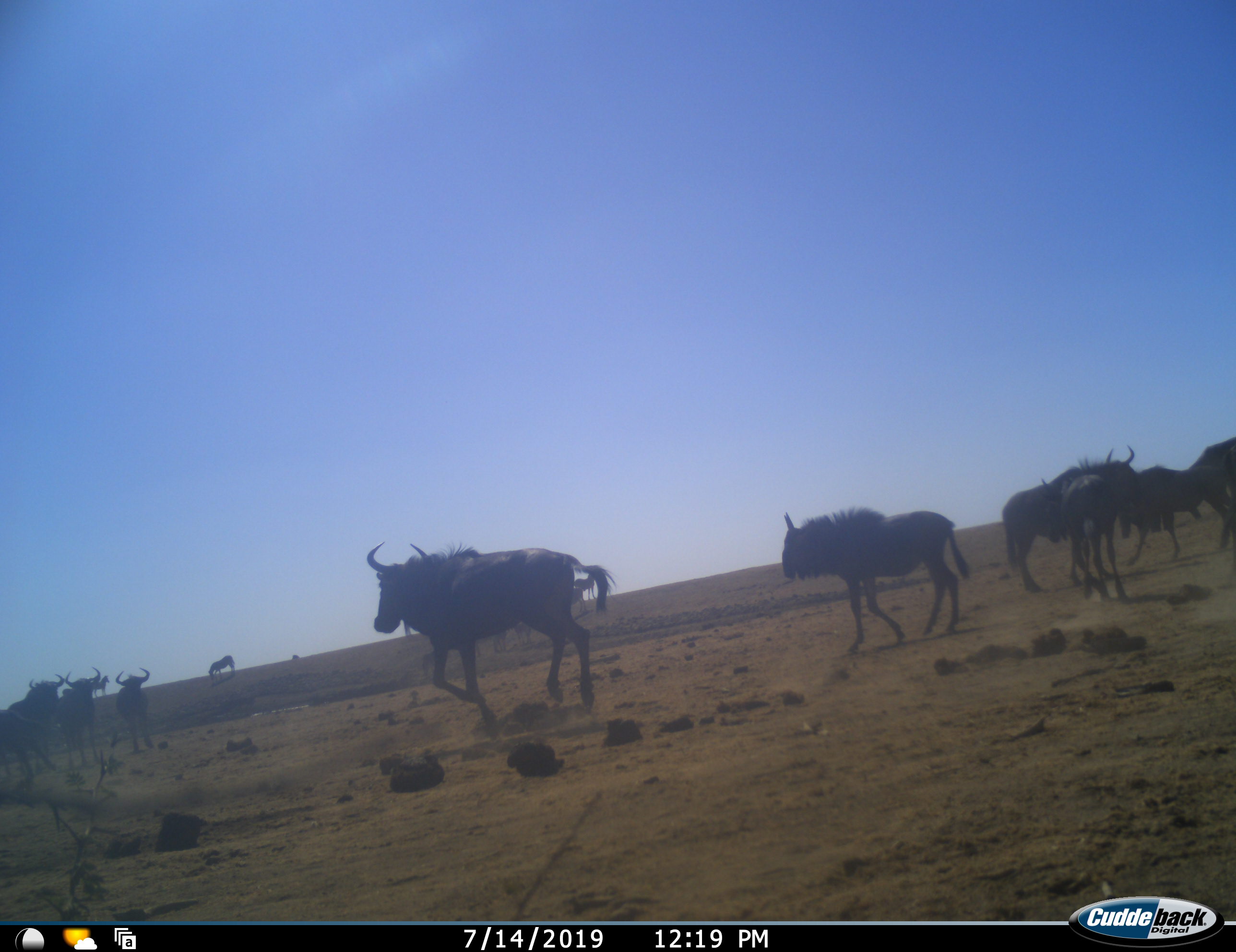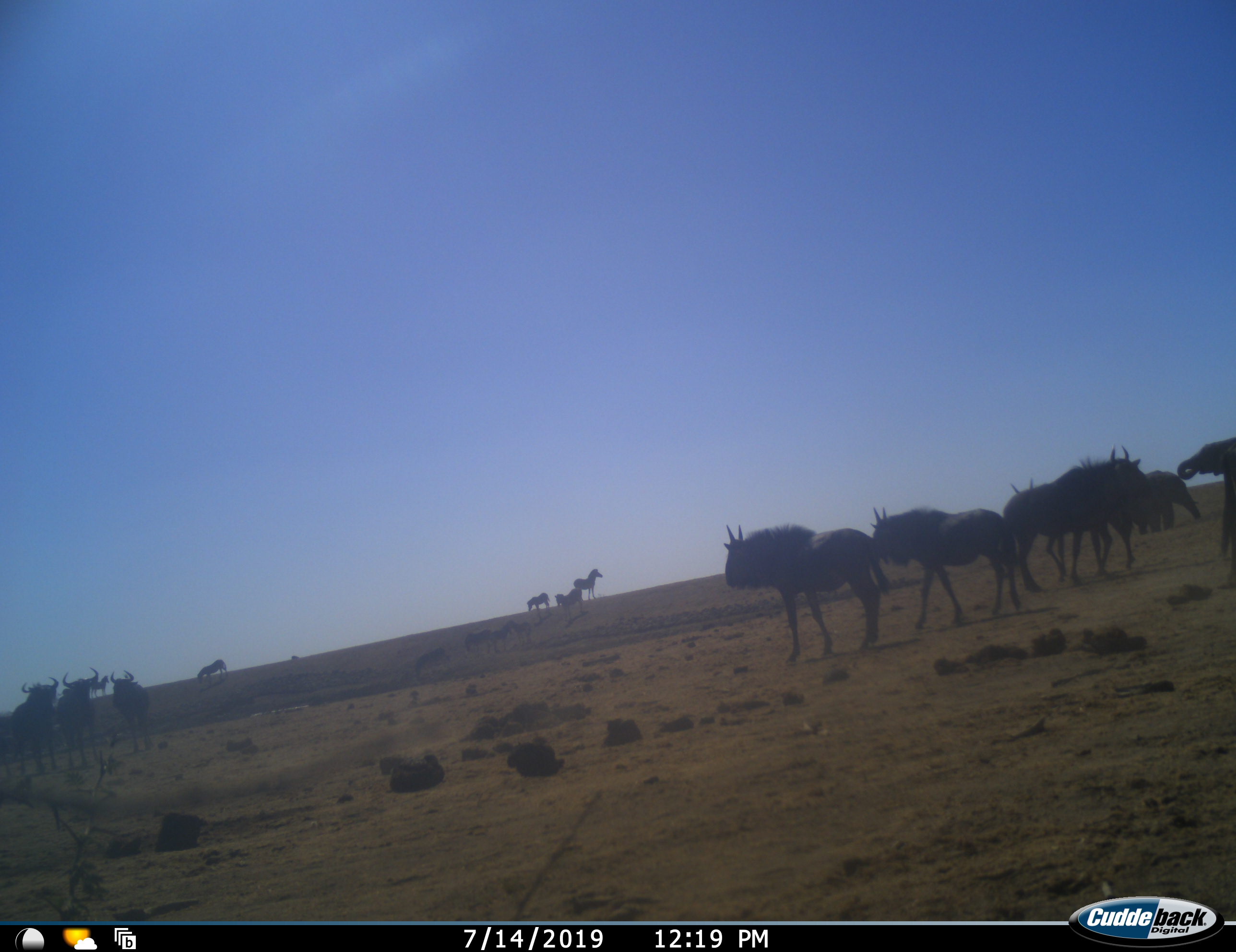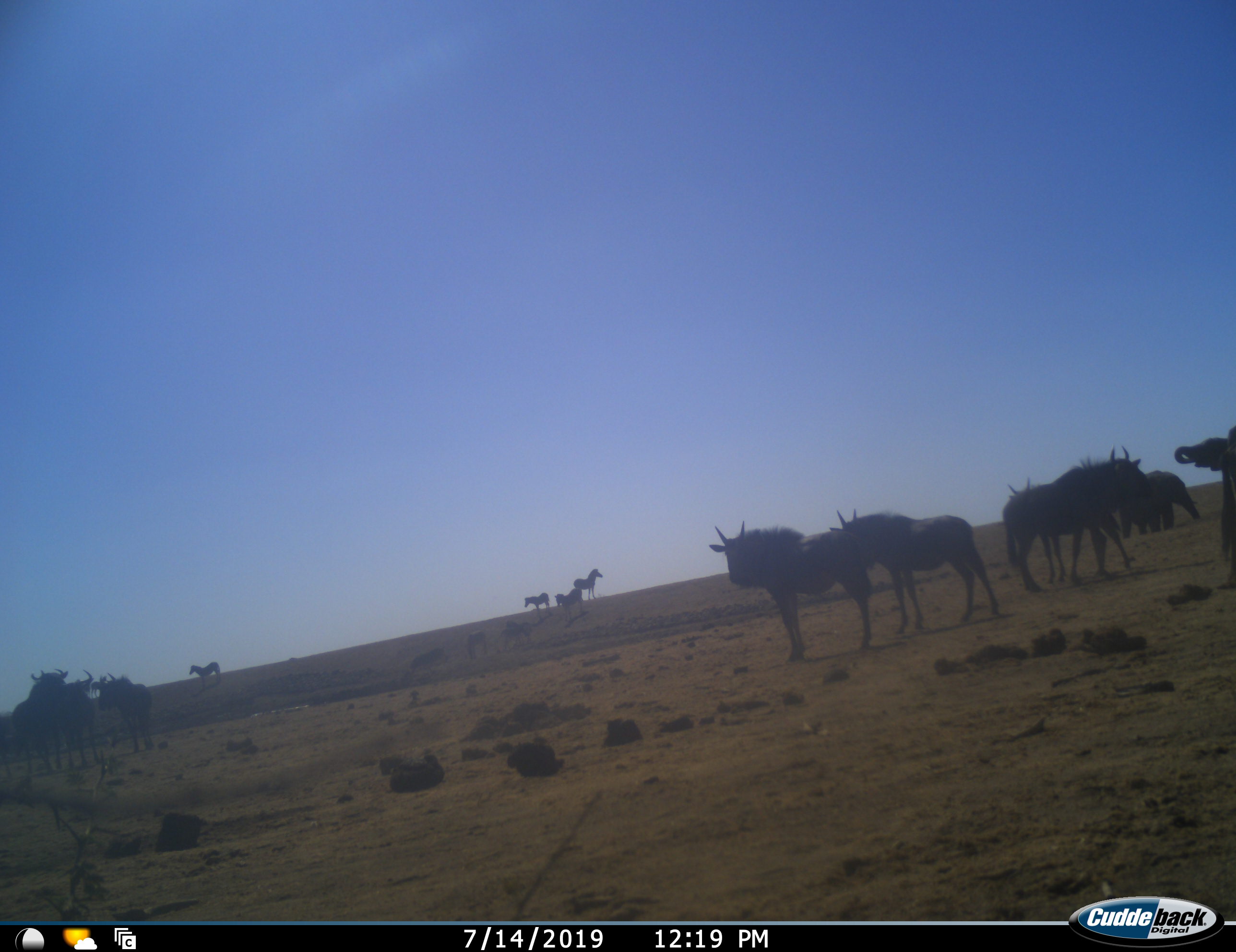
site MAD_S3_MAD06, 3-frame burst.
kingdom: Animalia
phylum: Chordata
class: Mammalia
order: Artiodactyla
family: Bovidae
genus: Connochaetes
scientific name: Connochaetes taurinus taurinus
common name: blue wildebeest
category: wildebeestblue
Wildebeestblue (blue wildebeest) (Connochaetes taurinus taurinus), count 11-50. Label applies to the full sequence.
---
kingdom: Animalia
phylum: Chordata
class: Mammalia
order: Perissodactyla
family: Equidae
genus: Equus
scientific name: Equus quagga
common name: plains zebra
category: zebraplains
Zebraplains (plains zebra) (Equus quagga), count 8. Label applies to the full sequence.